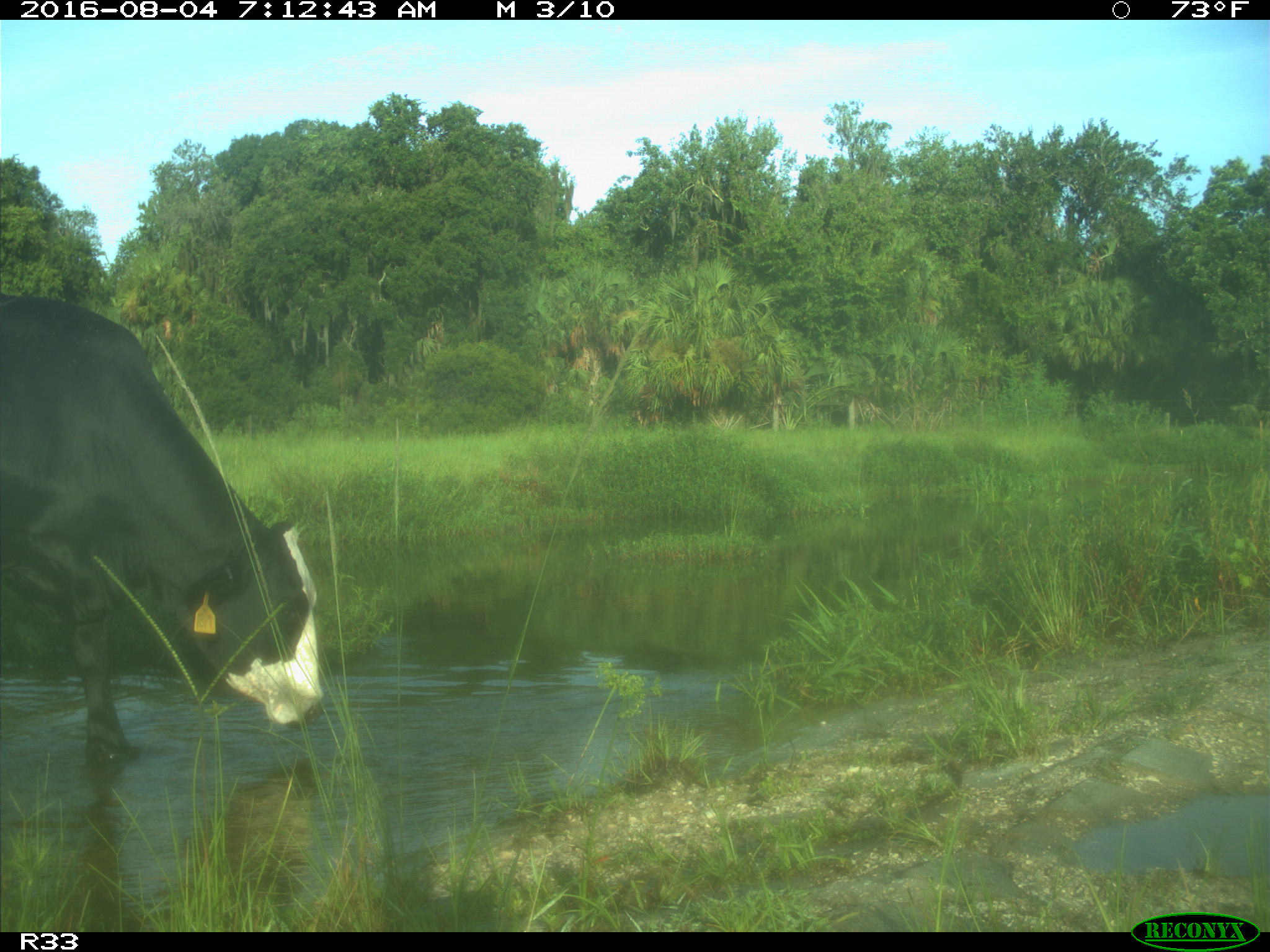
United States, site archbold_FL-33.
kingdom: Animalia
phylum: Chordata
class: Mammalia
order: Artiodactyla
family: Bovidae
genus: Bos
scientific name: Bos taurus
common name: domestic cow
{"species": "Bos taurus (domestic cow)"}